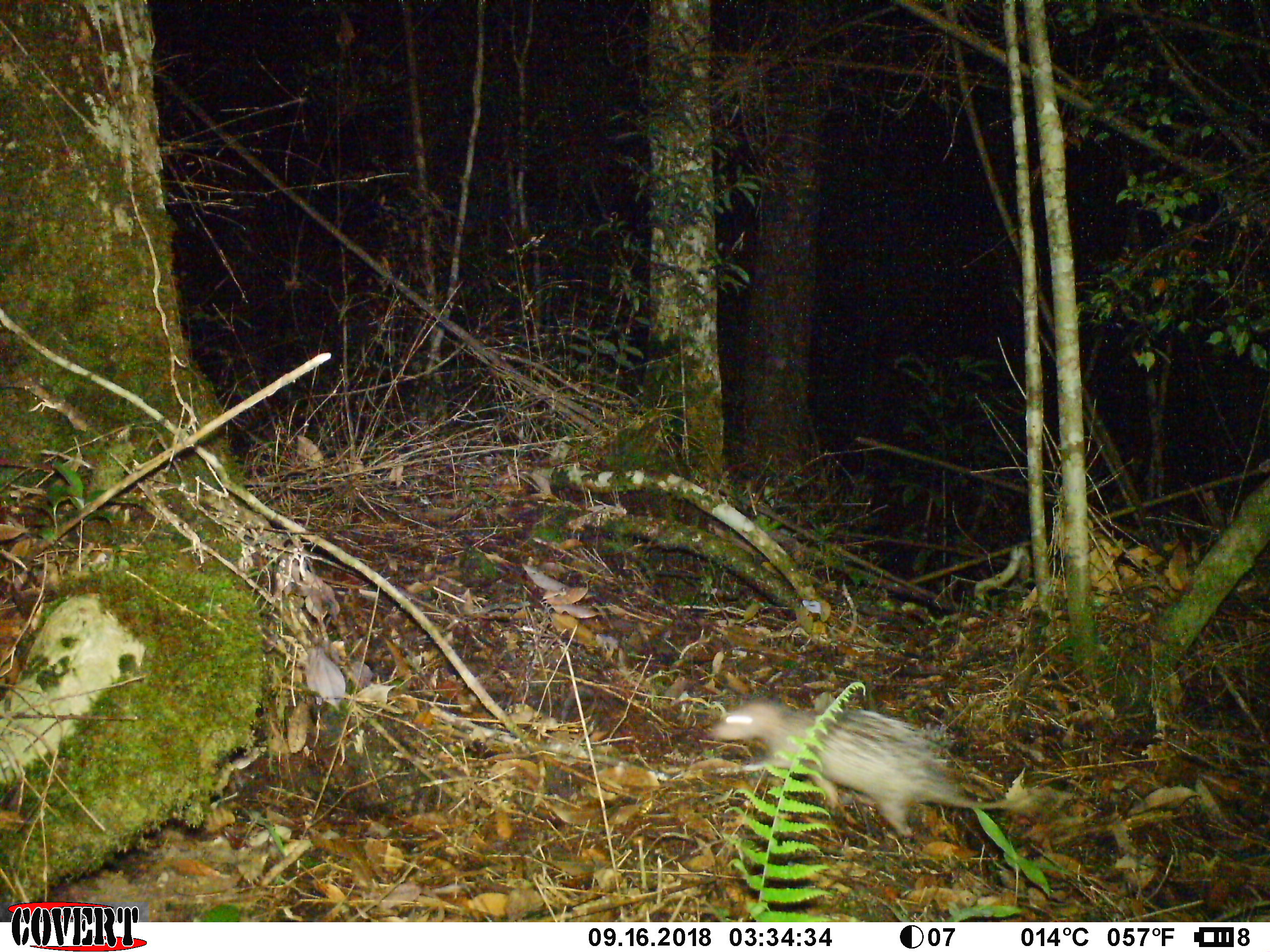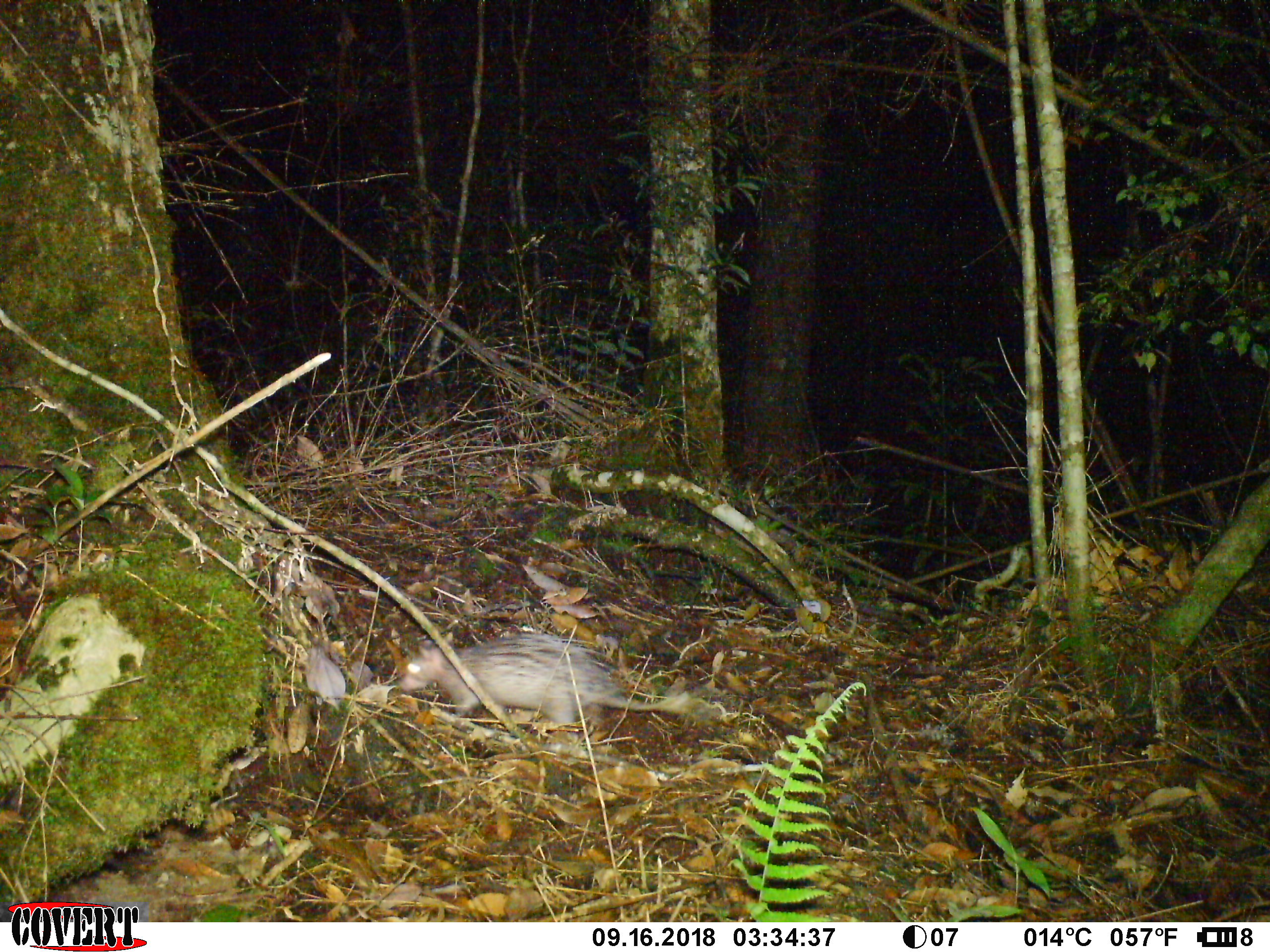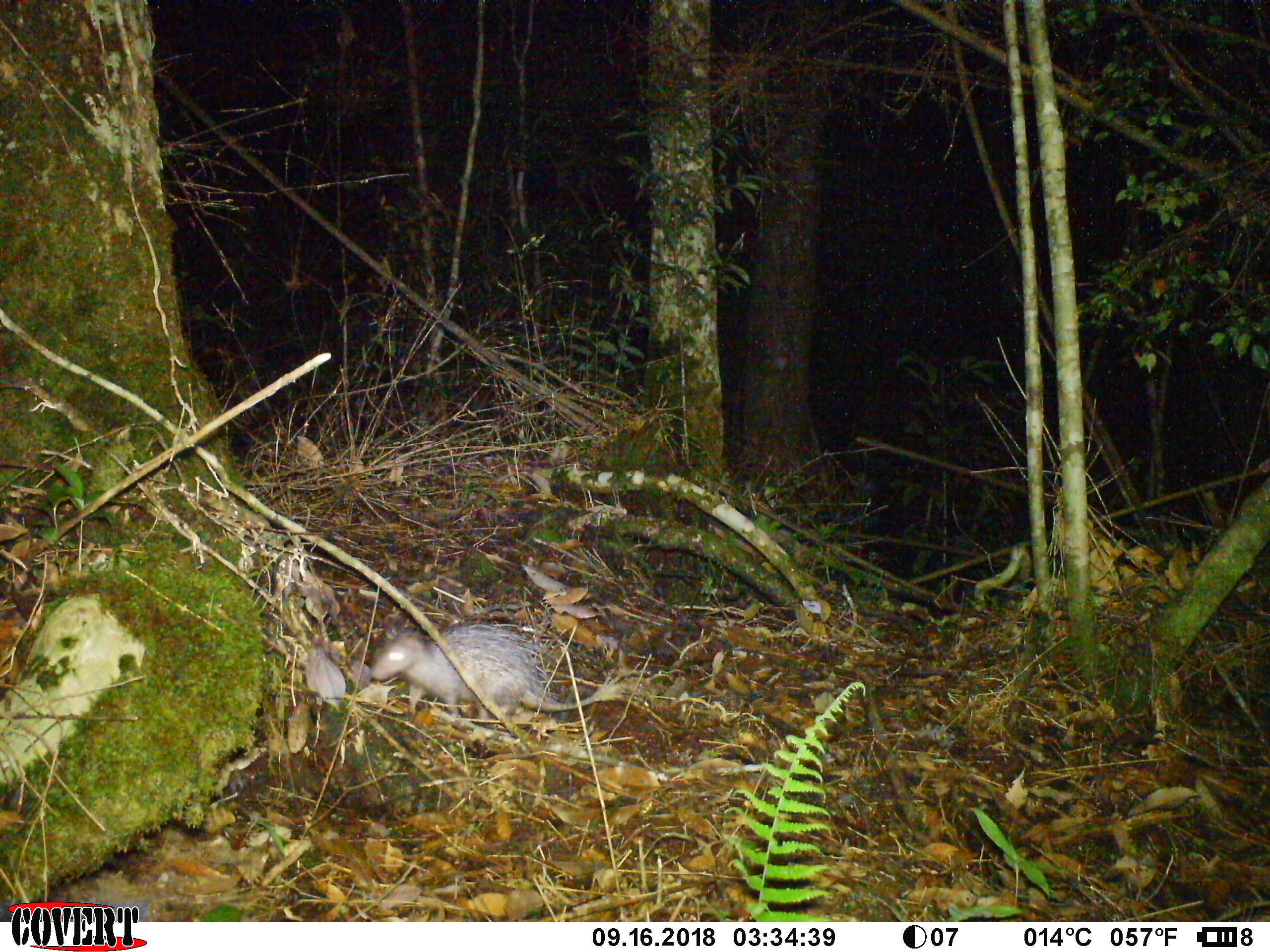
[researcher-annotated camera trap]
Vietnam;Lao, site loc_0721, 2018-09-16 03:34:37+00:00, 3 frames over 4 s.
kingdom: Animalia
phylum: Chordata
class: Mammalia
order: Rodentia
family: Hystricidae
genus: Atherurus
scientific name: Atherurus macrourus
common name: asiatic brush-tailed porcupine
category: asiatic brush tailed porcupine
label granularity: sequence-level